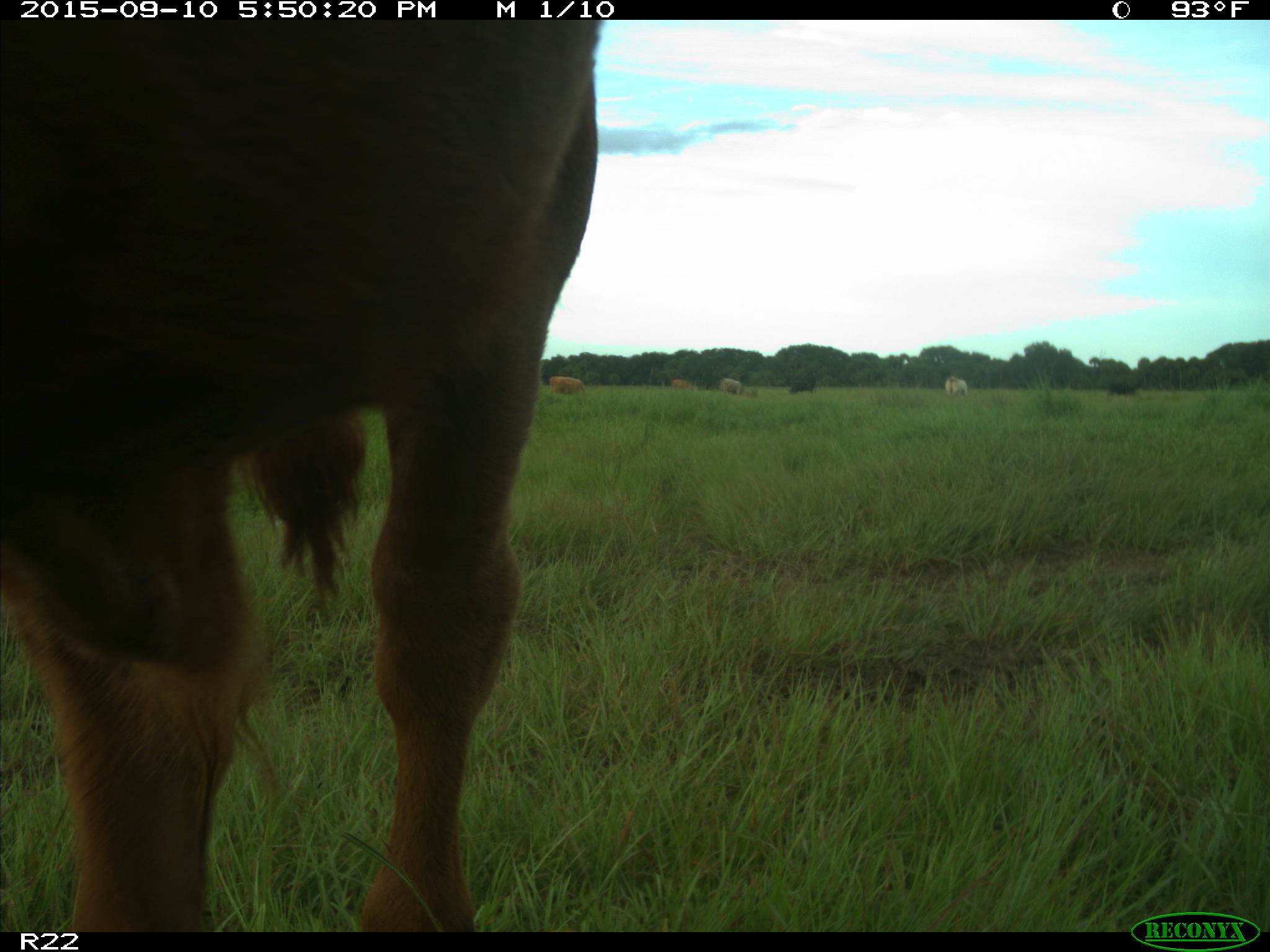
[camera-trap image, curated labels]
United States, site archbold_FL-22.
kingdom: Animalia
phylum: Chordata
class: Mammalia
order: Artiodactyla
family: Bovidae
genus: Bos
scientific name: Bos taurus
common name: domestic cow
Bos taurus (domestic cow).